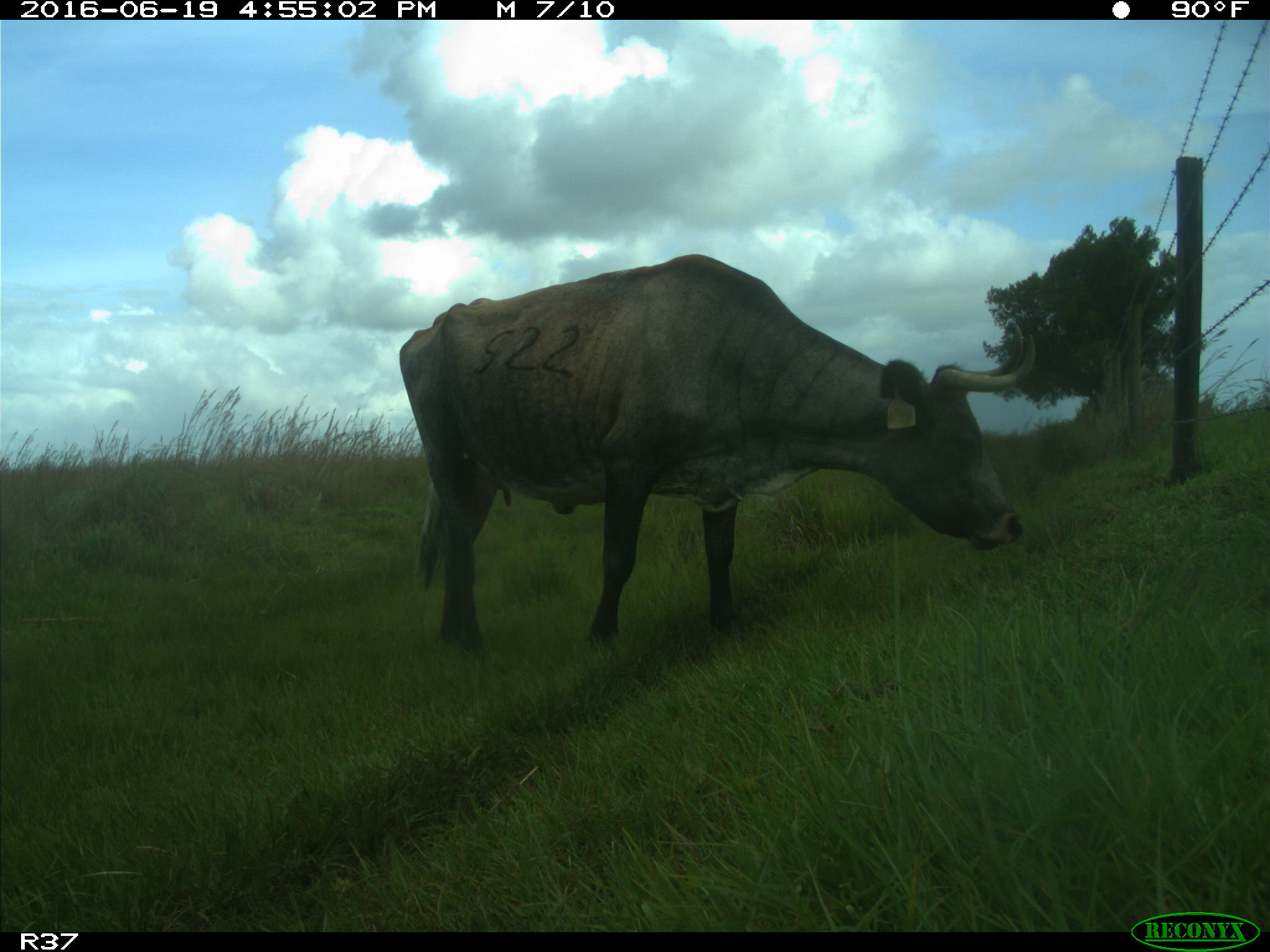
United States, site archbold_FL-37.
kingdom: Animalia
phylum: Chordata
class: Mammalia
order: Artiodactyla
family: Bovidae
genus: Bos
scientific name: Bos taurus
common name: domestic cow